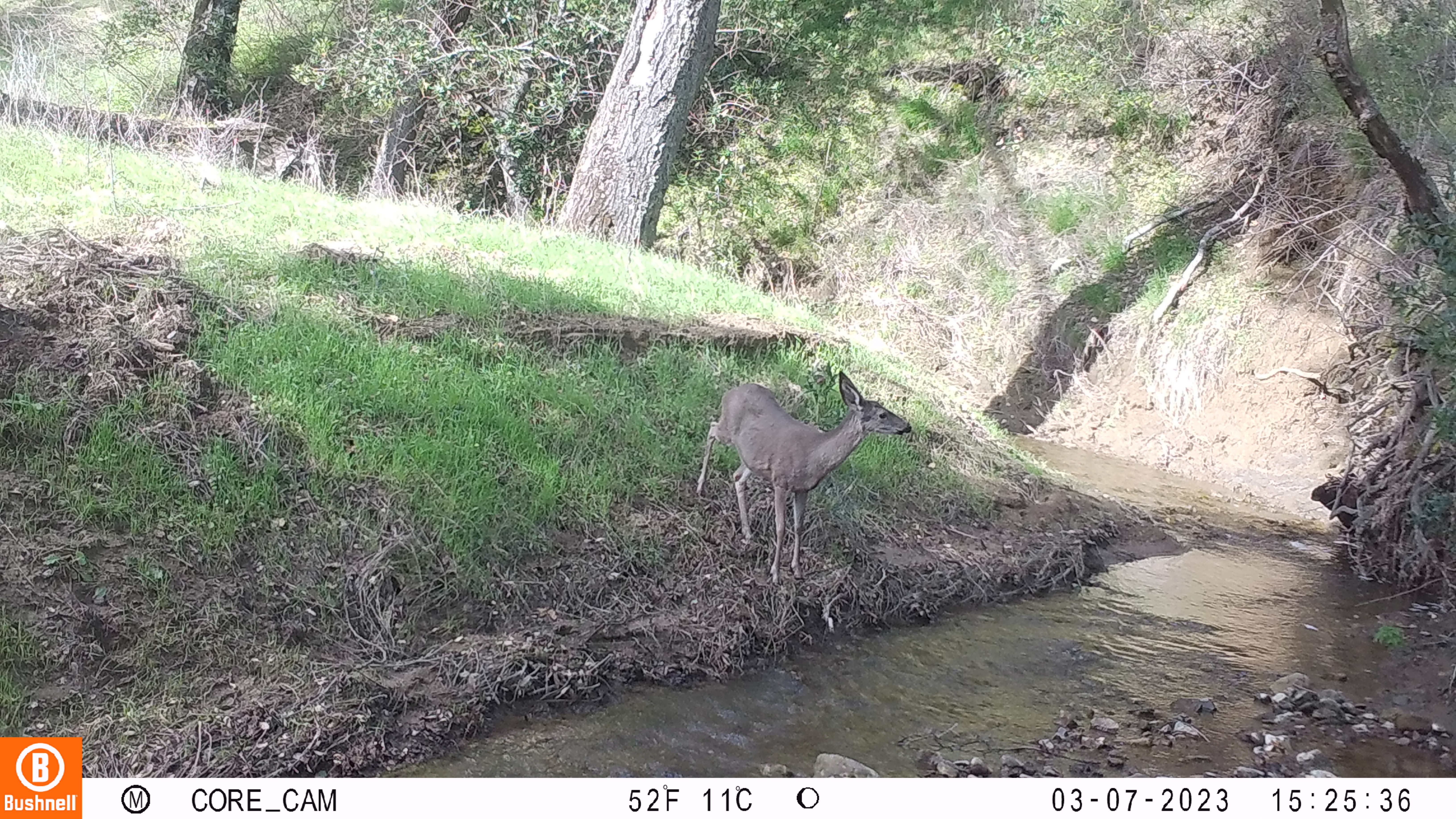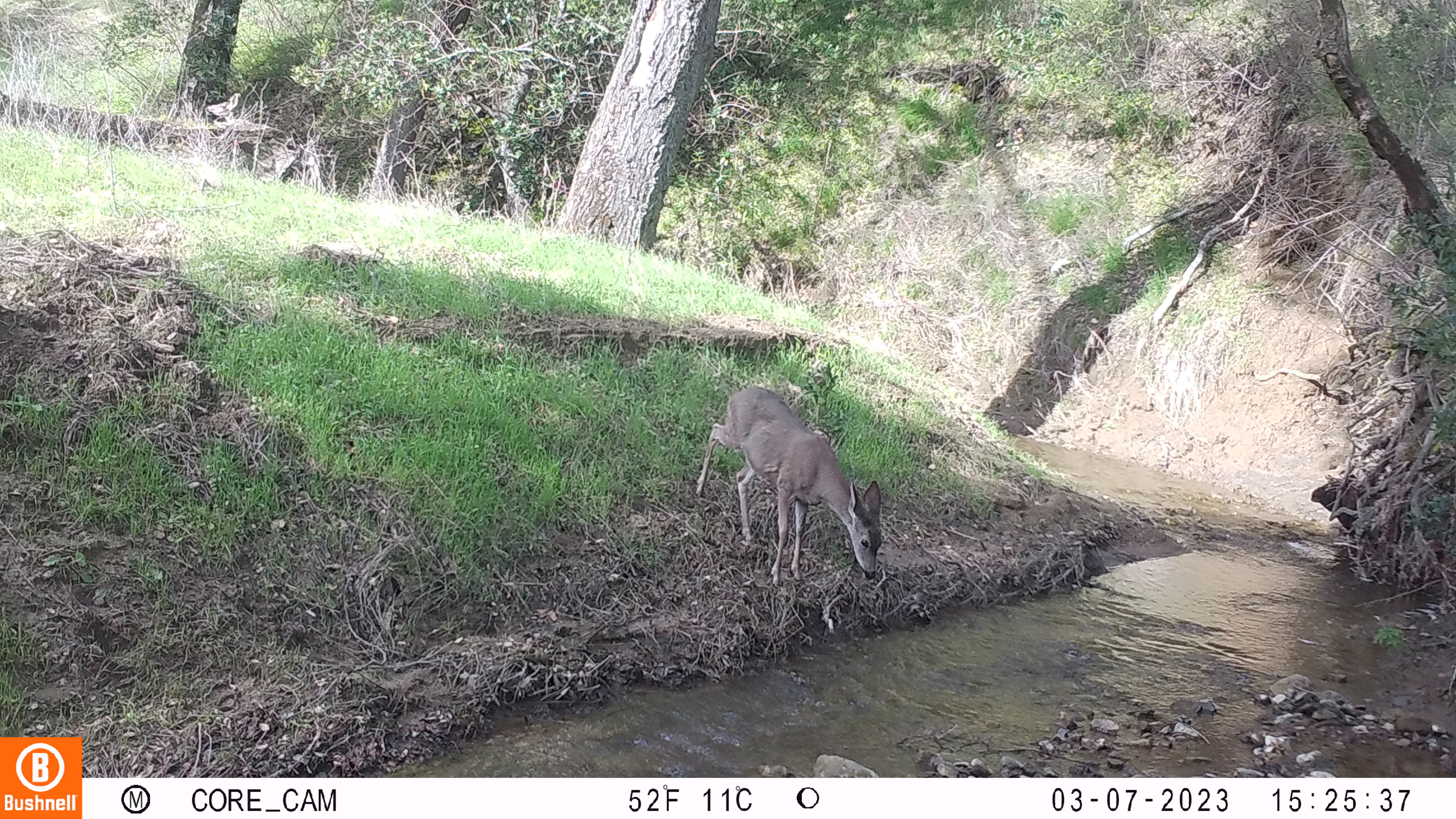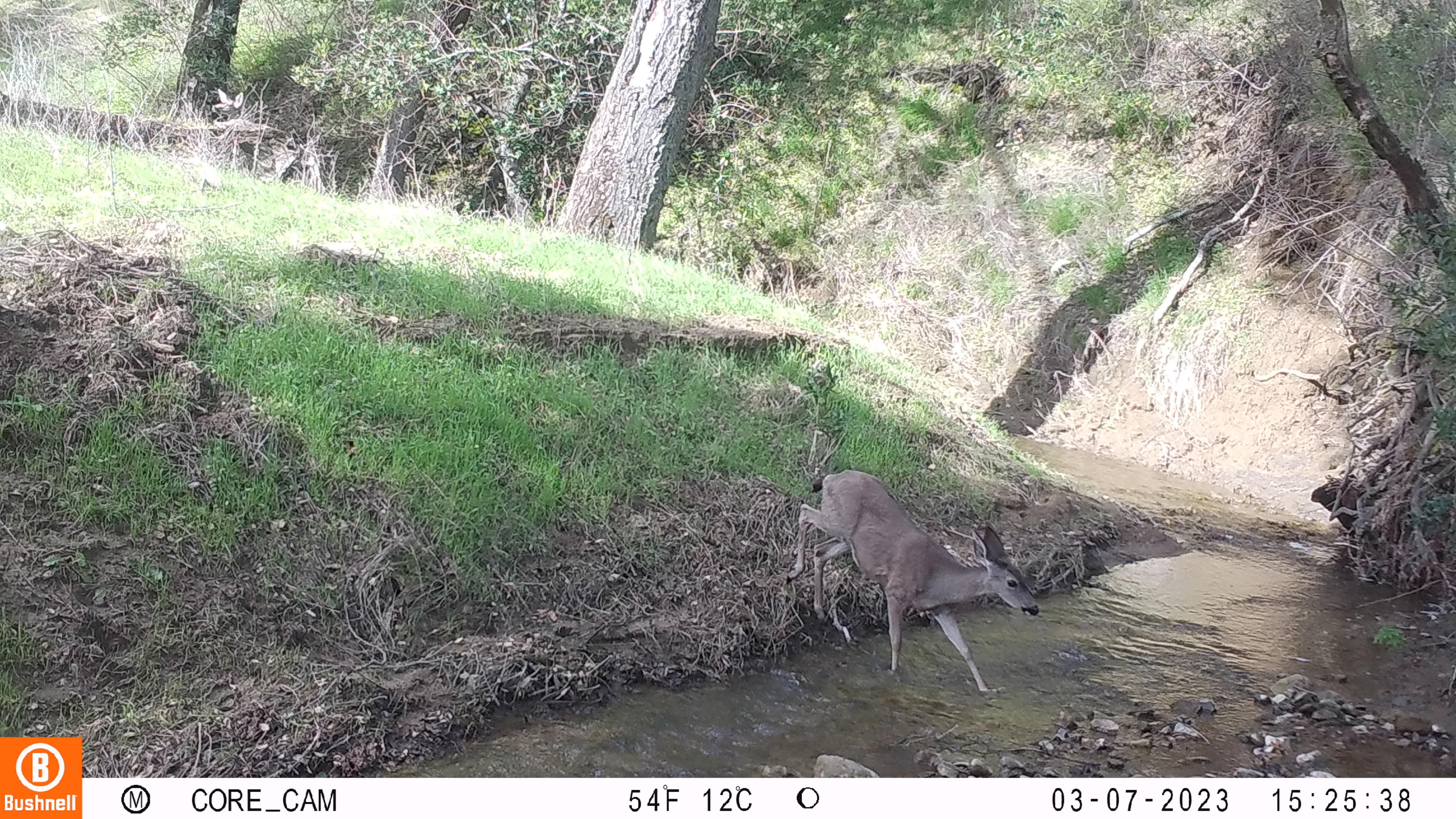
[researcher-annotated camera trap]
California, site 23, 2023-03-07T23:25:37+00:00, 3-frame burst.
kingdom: Animalia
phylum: Chordata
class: Mammalia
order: Artiodactyla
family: Cervidae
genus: Odocoileus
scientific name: Odocoileus hemionus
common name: mule deer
Mule deer (Odocoileus hemionus).